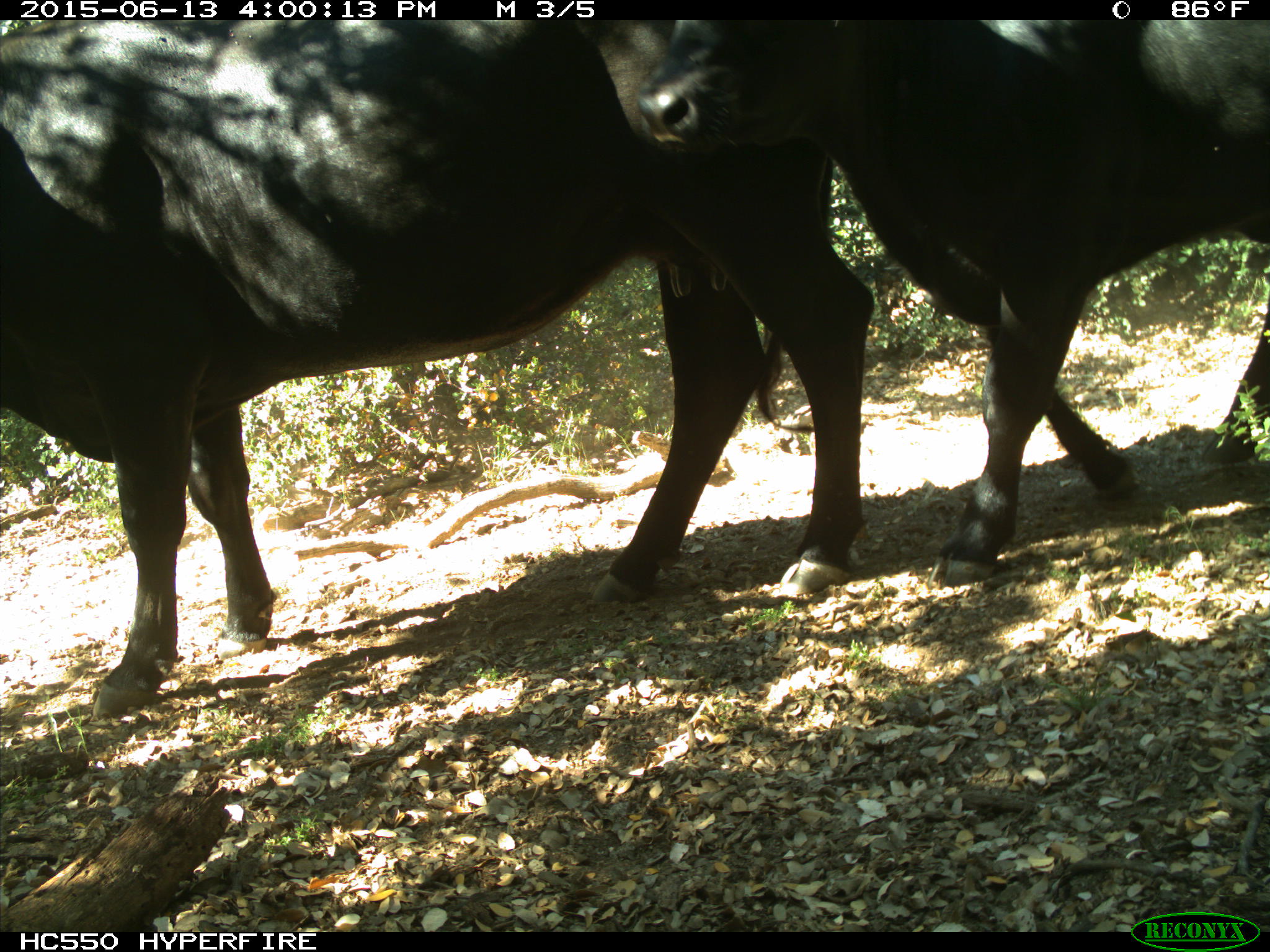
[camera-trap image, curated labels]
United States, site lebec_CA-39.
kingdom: Animalia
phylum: Chordata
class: Mammalia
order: Artiodactyla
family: Bovidae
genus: Bos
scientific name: Bos taurus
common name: domestic cow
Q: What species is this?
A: Bos taurus (domestic cow).